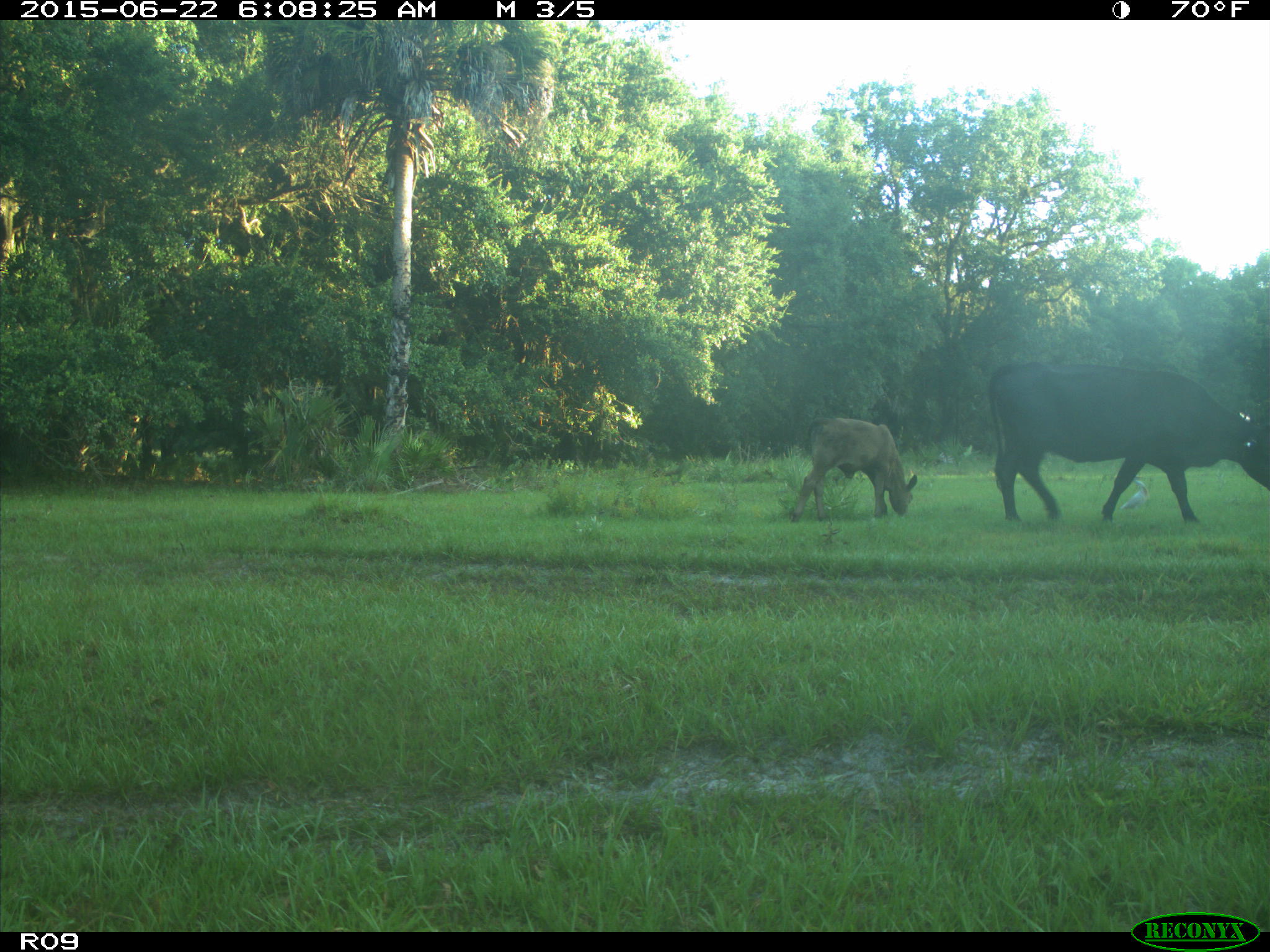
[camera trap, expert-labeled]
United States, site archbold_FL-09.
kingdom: Animalia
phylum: Chordata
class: Mammalia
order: Artiodactyla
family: Bovidae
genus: Bos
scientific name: Bos taurus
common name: domestic cow